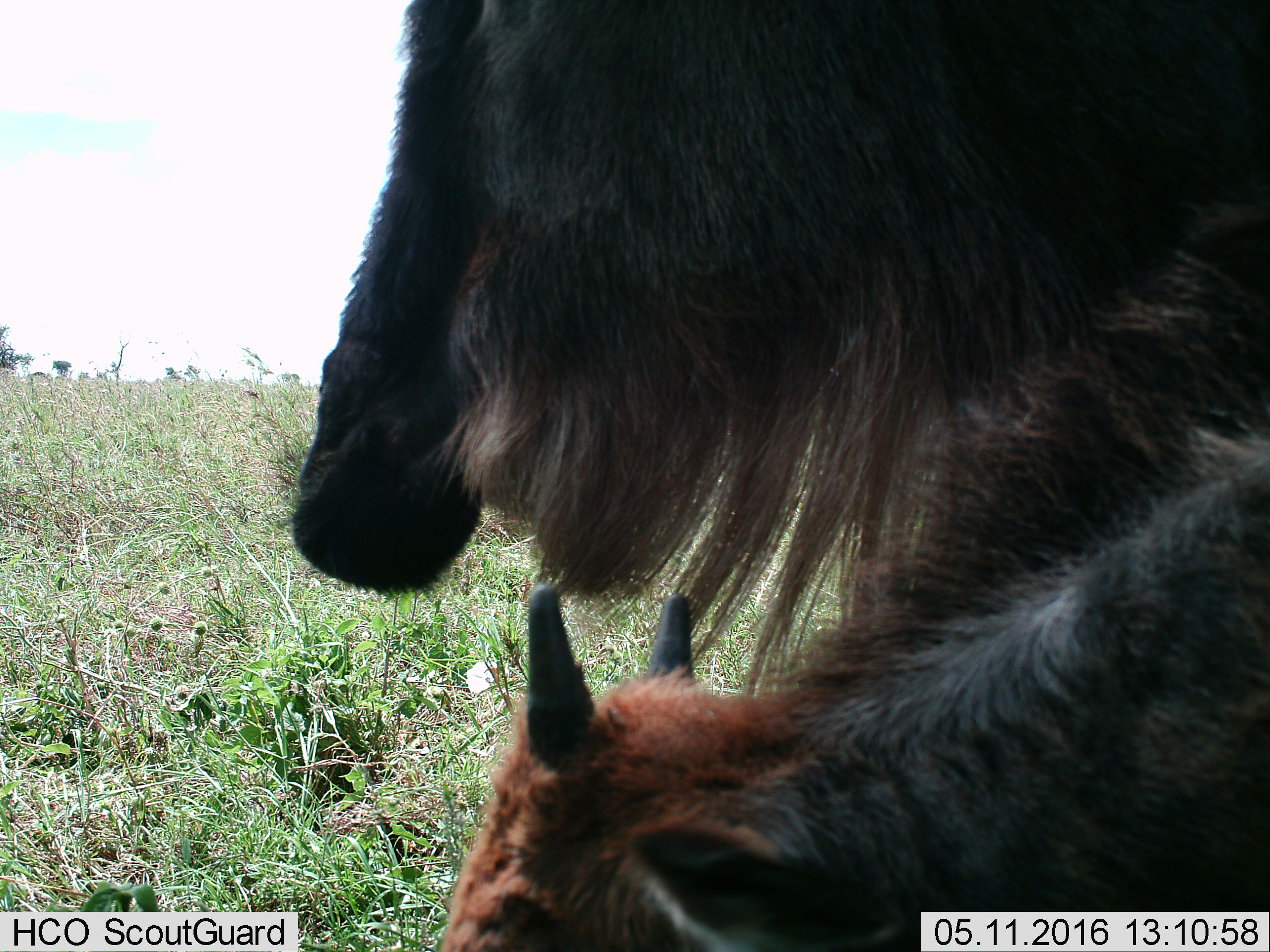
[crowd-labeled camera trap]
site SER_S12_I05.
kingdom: Animalia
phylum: Chordata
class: Mammalia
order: Artiodactyla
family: Bovidae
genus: Connochaetes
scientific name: Connochaetes taurinus taurinus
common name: blue wildebeest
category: wildebeestblue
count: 2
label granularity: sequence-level